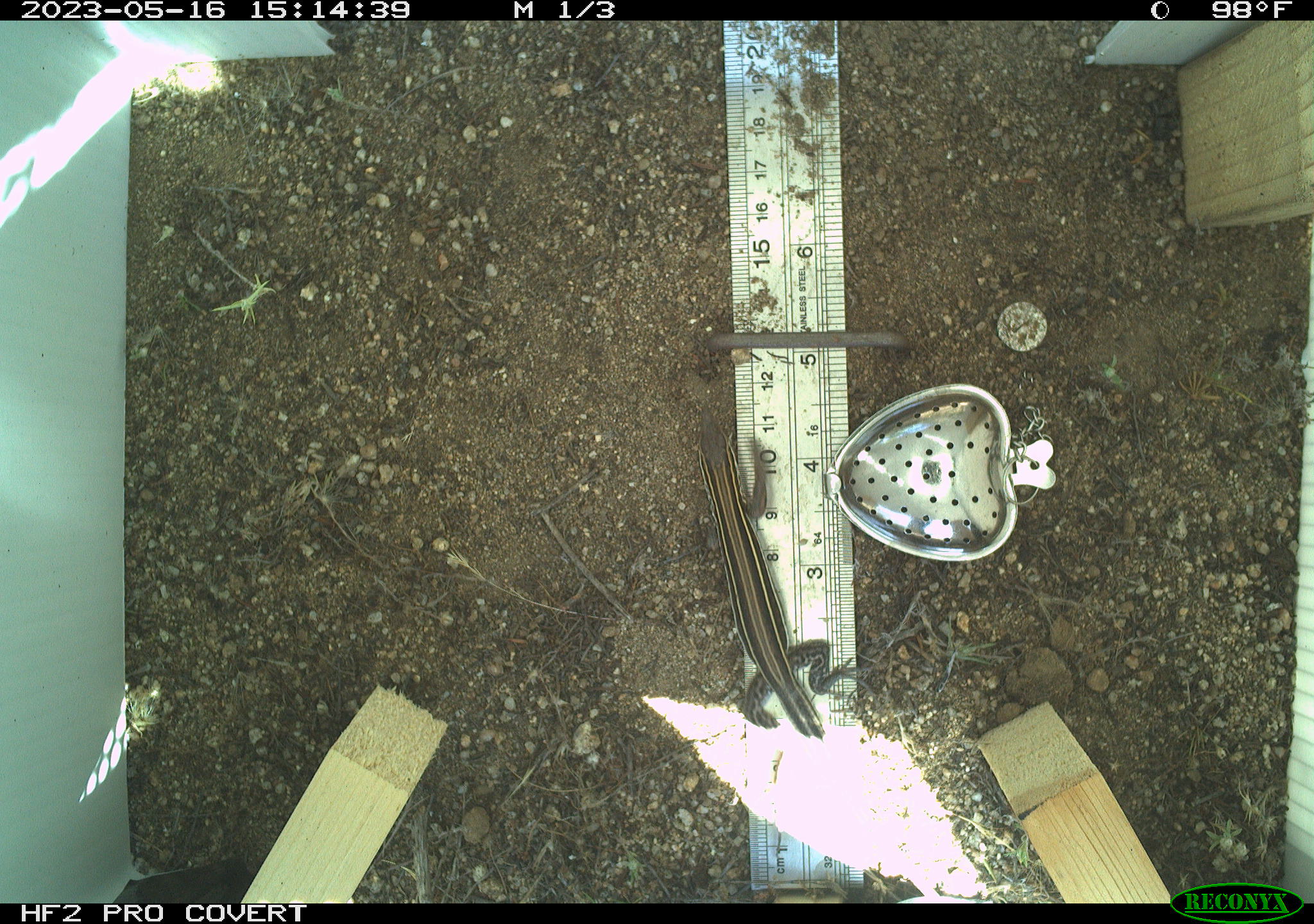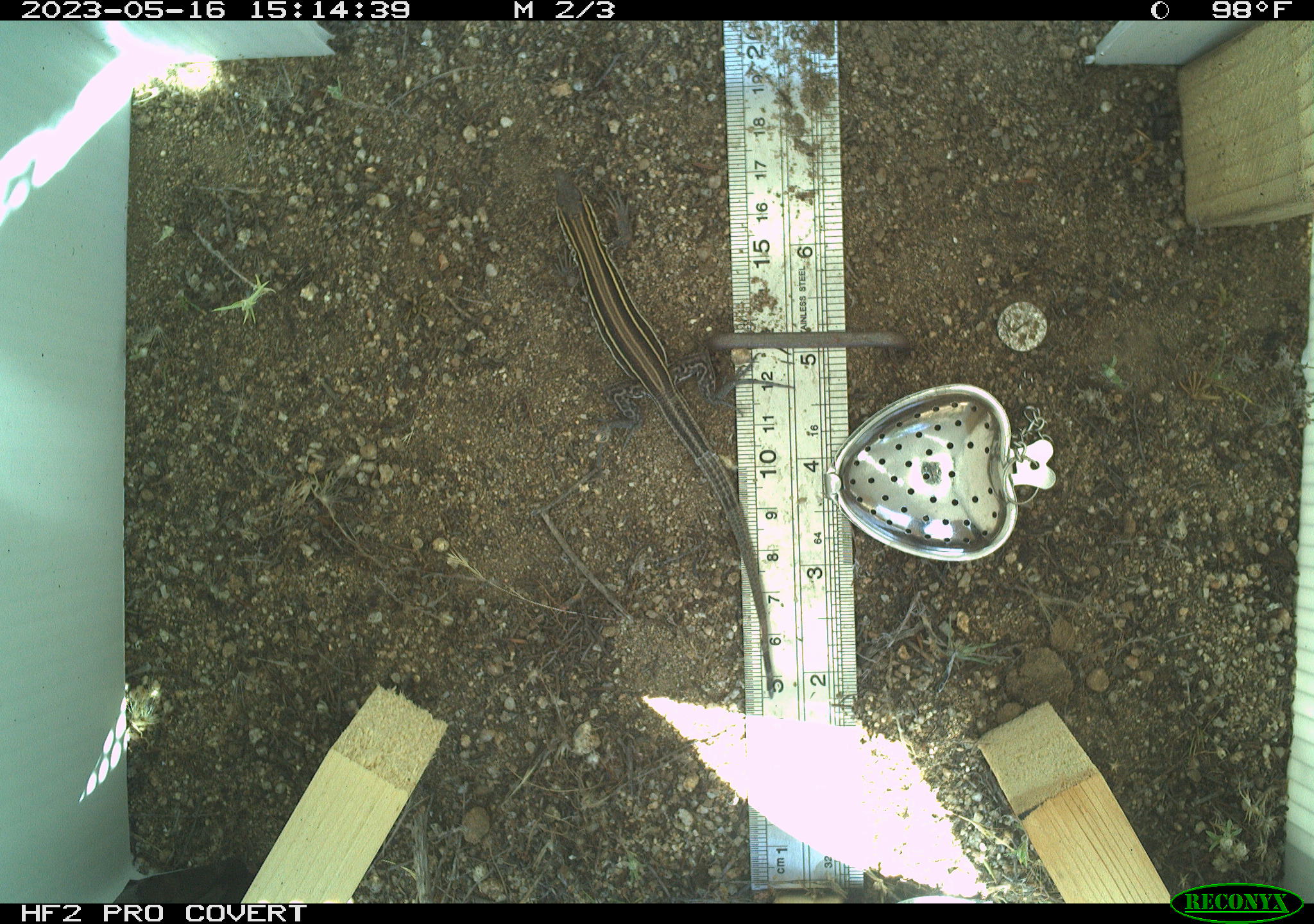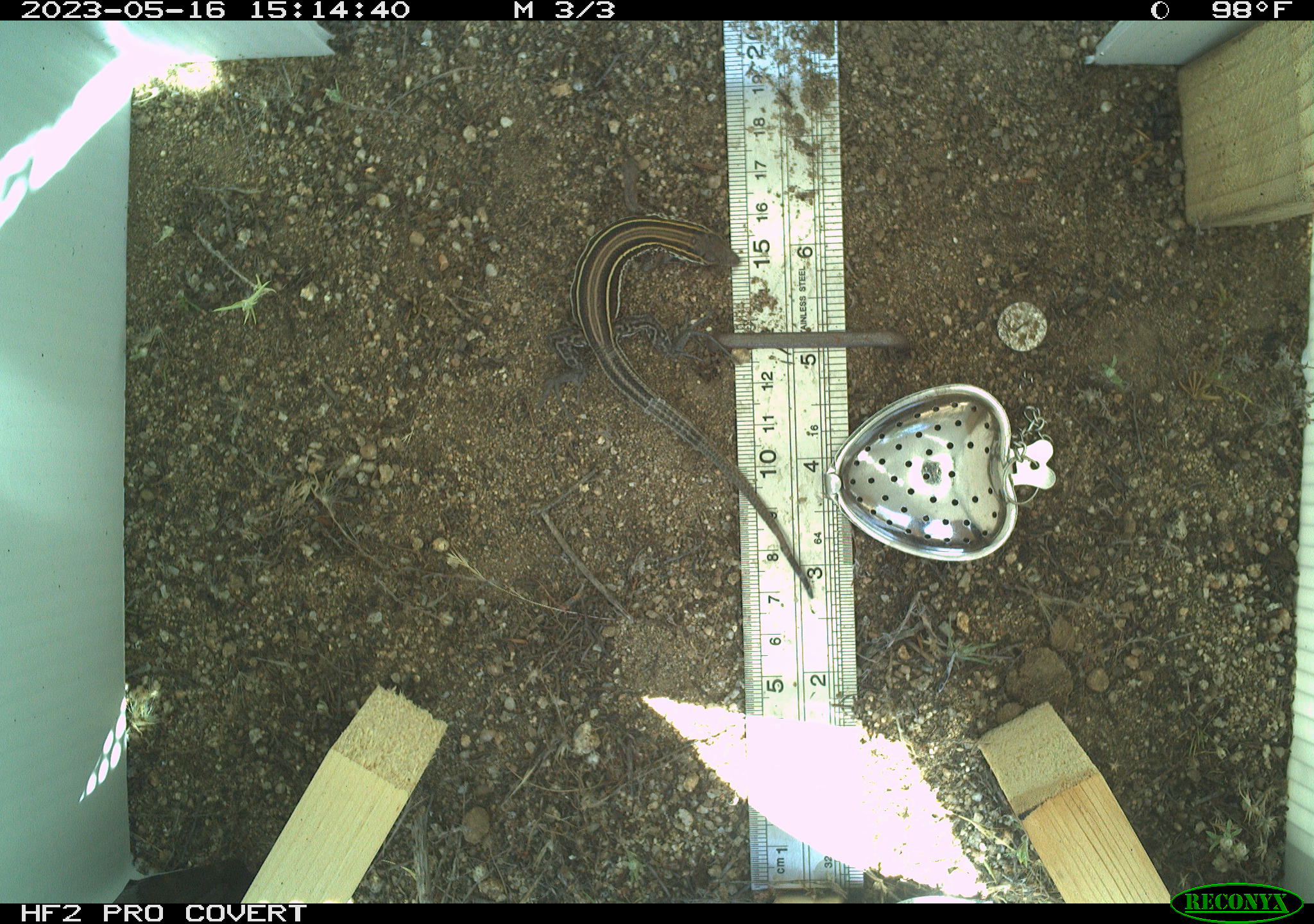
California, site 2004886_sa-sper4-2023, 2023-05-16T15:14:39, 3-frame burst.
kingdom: Animalia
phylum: Chordata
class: Reptilia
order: Squamata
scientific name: Squamata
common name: lizards and snakes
Lizards and snakes (Squamata).